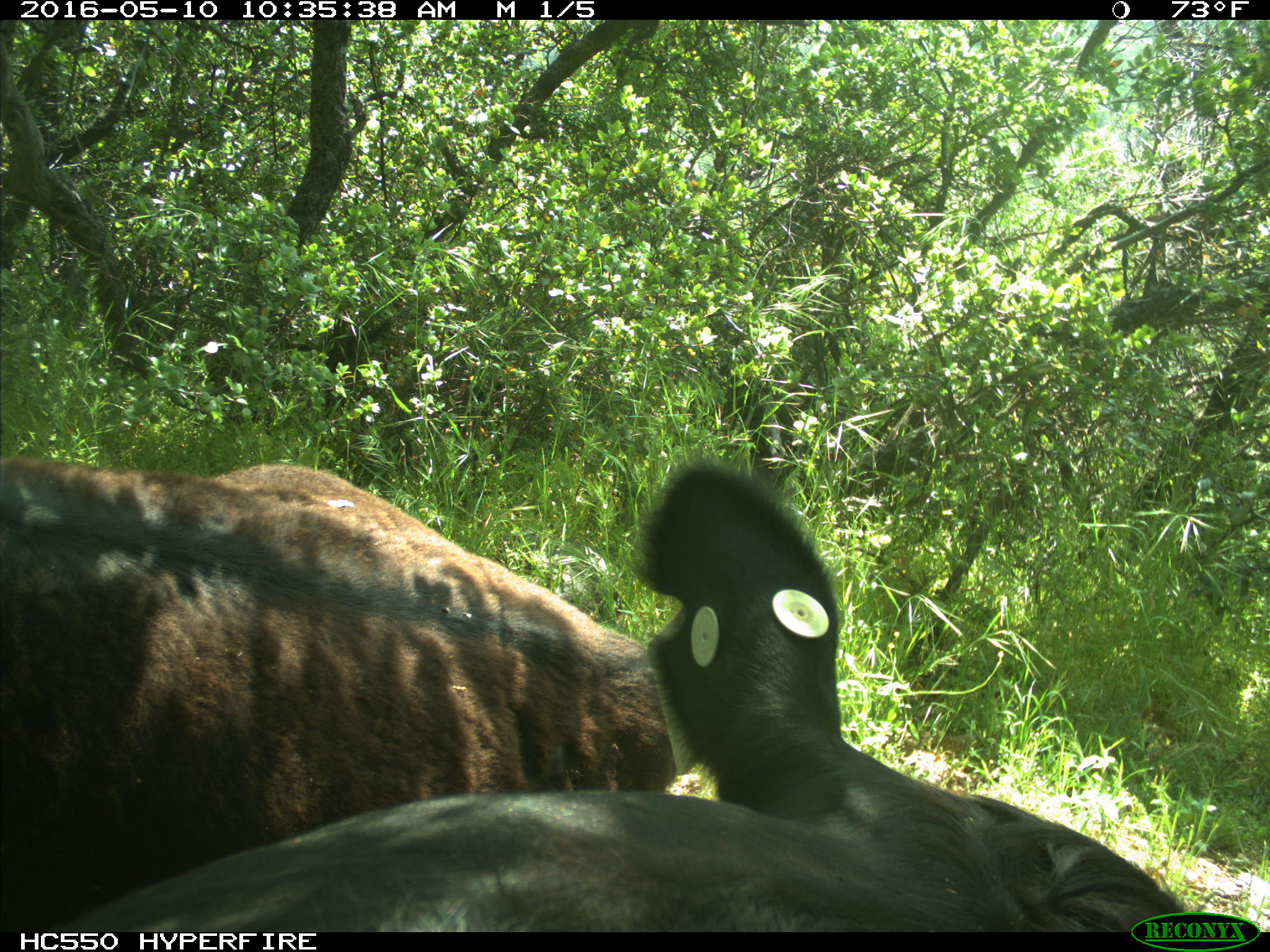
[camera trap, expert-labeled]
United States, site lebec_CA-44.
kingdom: Animalia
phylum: Chordata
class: Mammalia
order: Artiodactyla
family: Bovidae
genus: Bos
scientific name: Bos taurus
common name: domestic cow